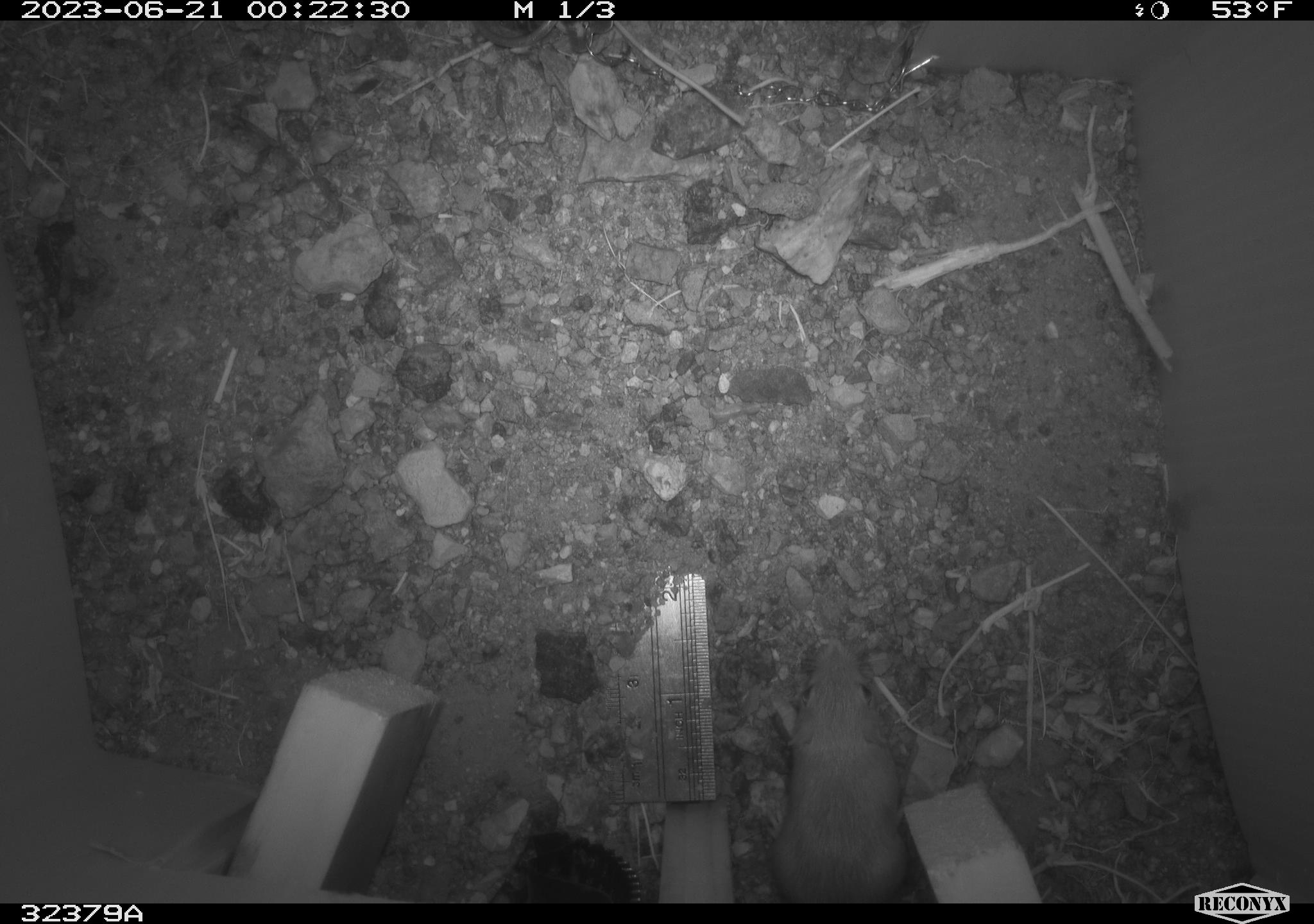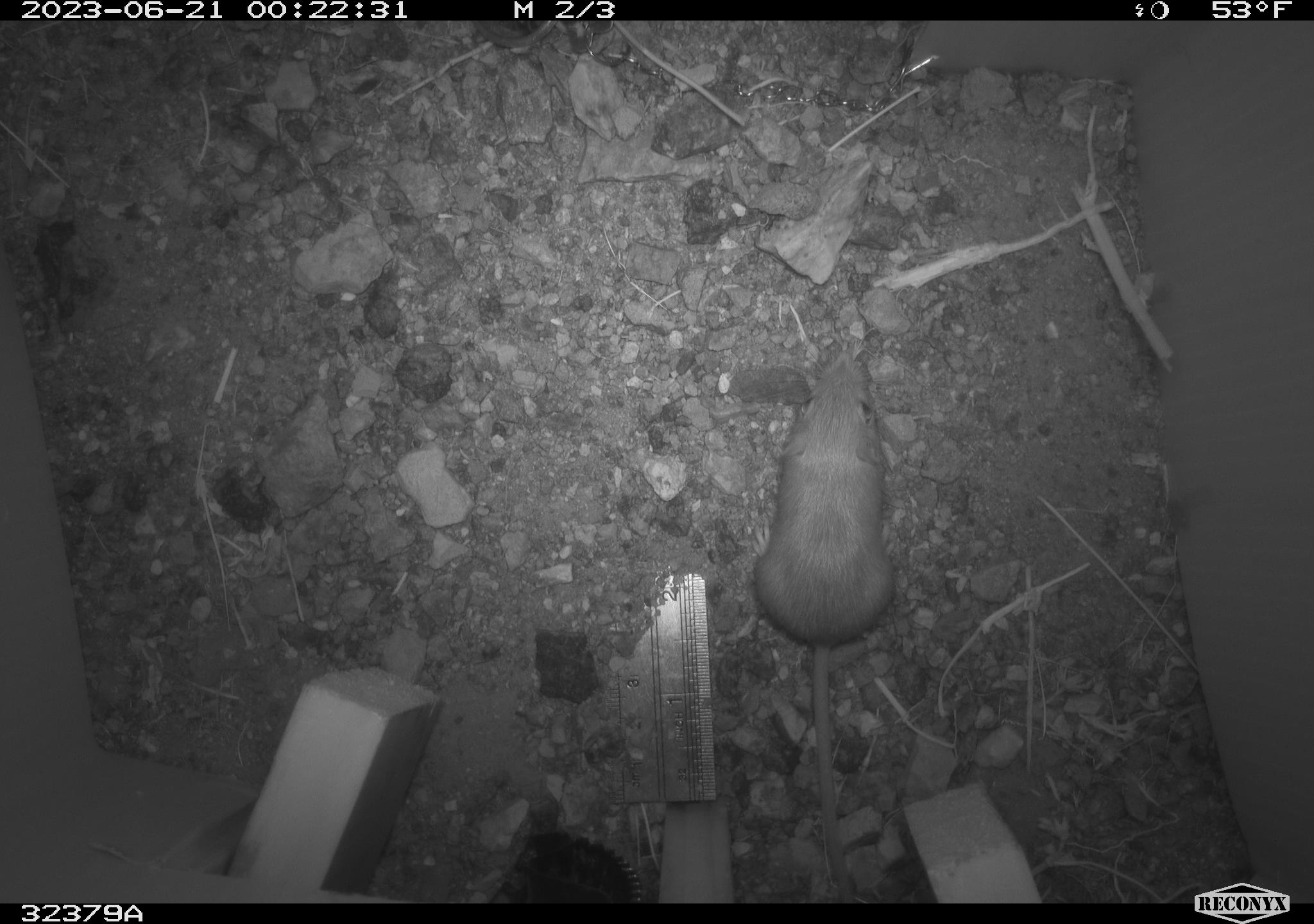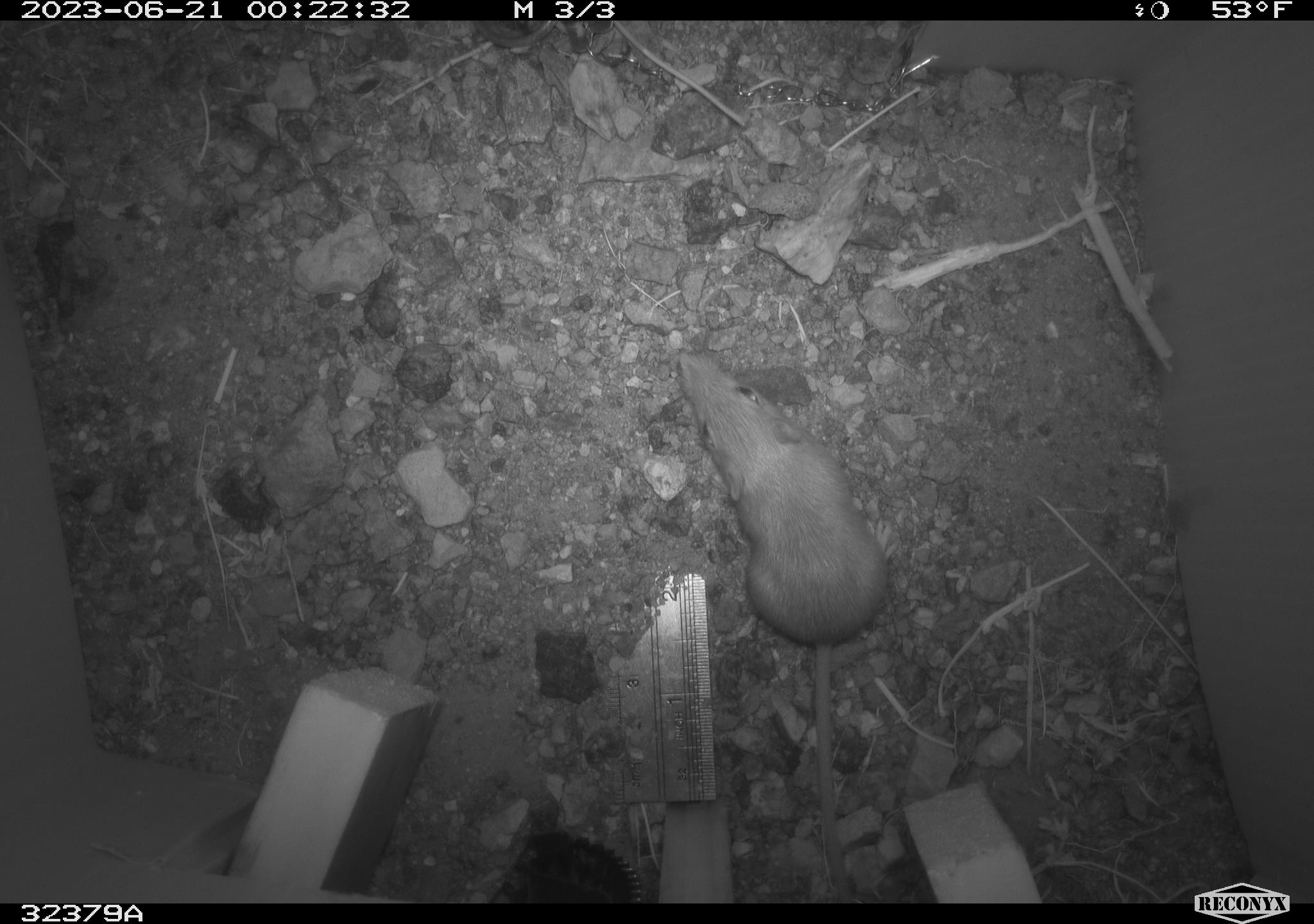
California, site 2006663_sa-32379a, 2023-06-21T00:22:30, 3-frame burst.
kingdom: Animalia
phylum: Chordata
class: Mammalia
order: Rodentia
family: Heteromyidae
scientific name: Heteromyidae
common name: kangaroo rats and pocket mice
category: heteromyidae family